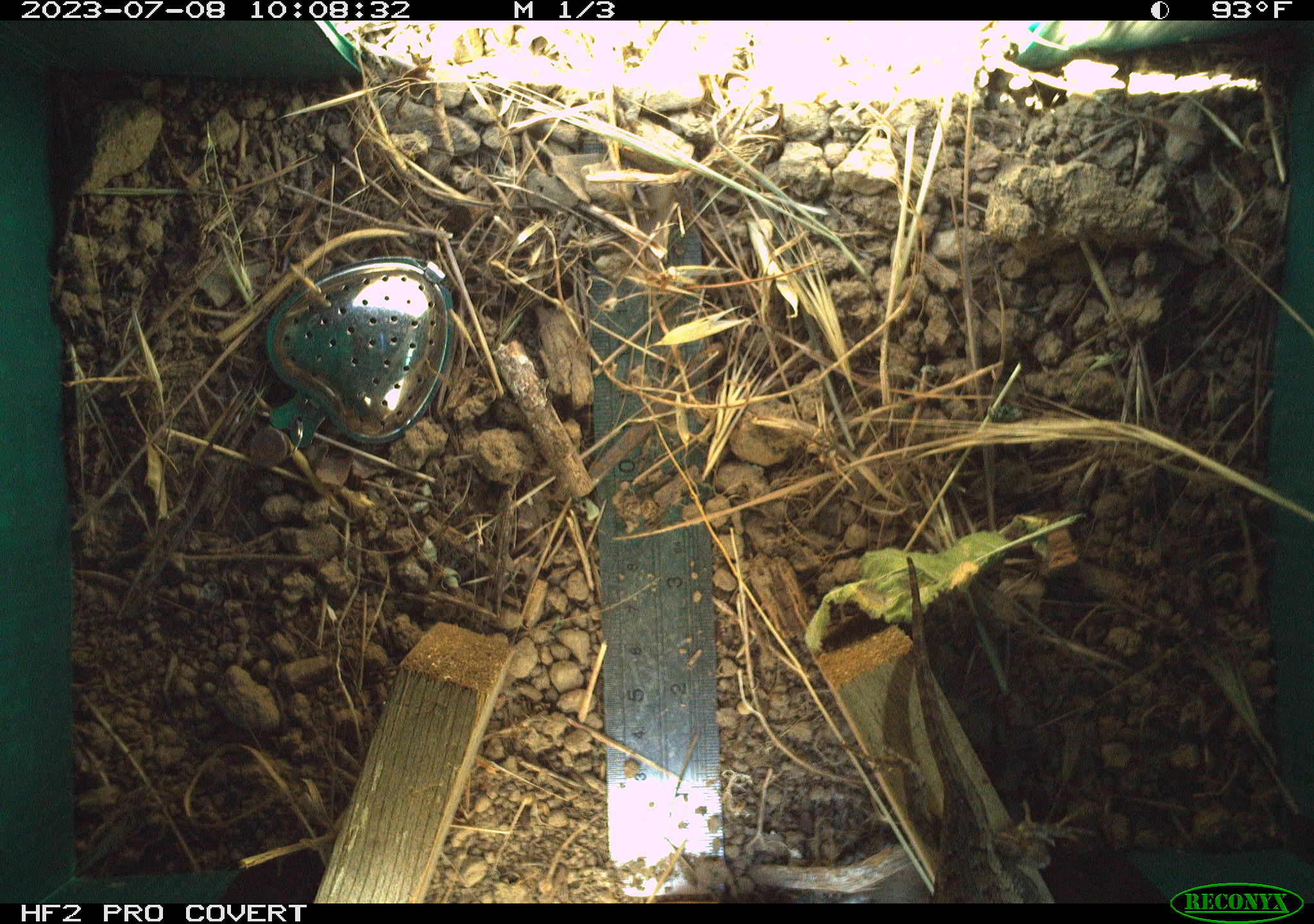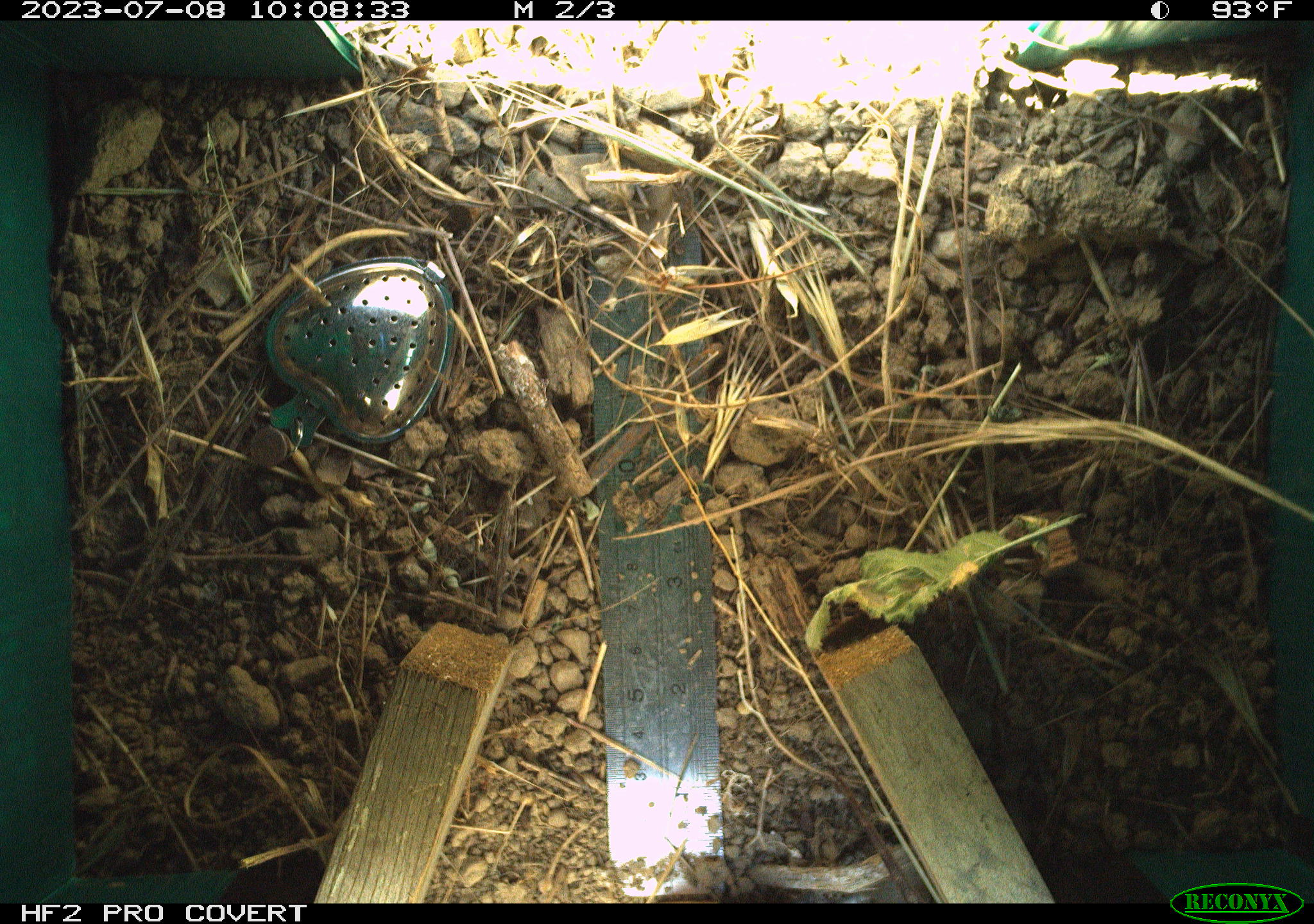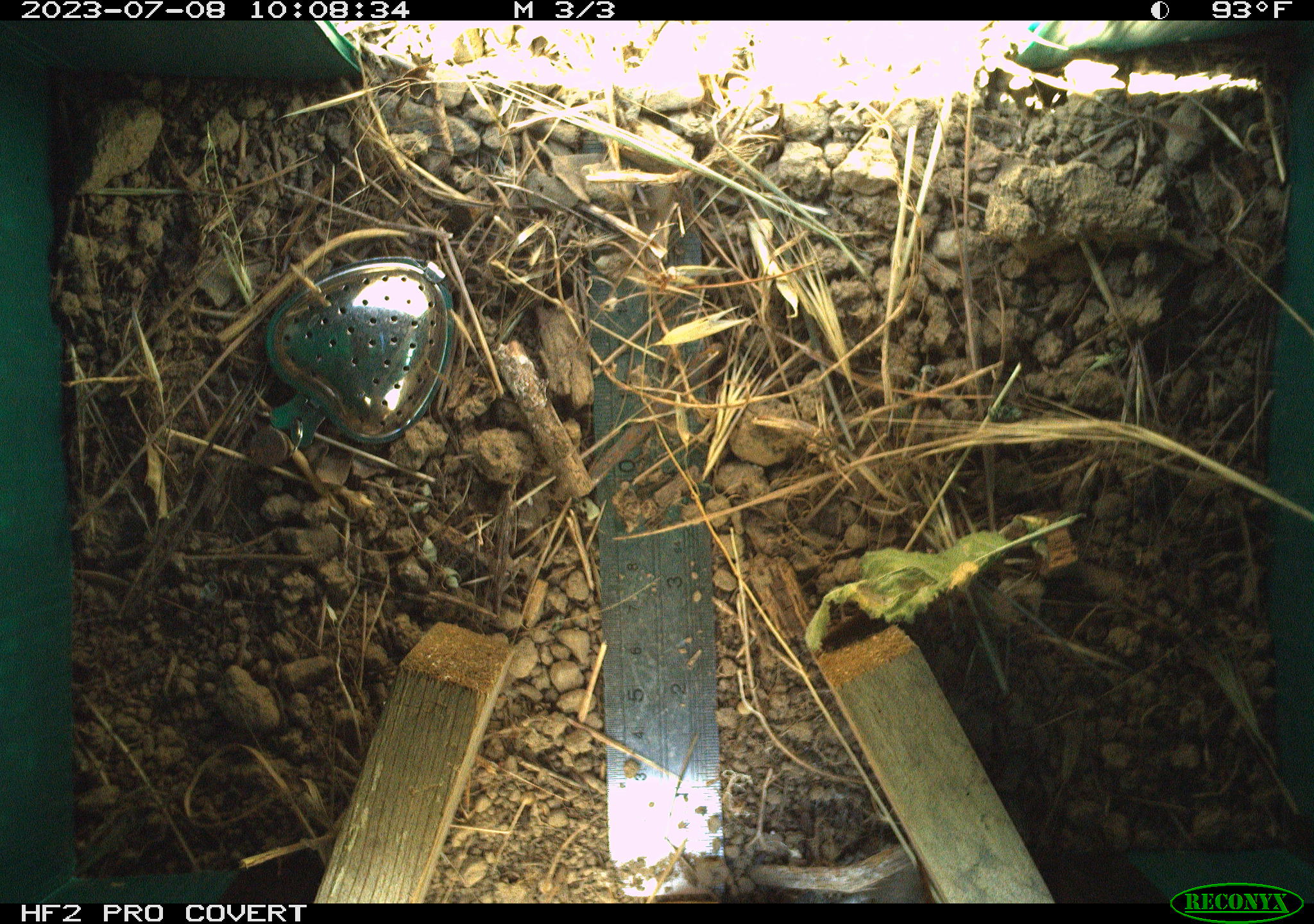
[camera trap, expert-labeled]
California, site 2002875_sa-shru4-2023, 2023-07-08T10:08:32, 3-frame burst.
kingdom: Animalia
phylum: Chordata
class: Reptilia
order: Squamata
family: Phrynosomatidae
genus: Sceloporus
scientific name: Sceloporus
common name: spiny lizards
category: sceloporus species